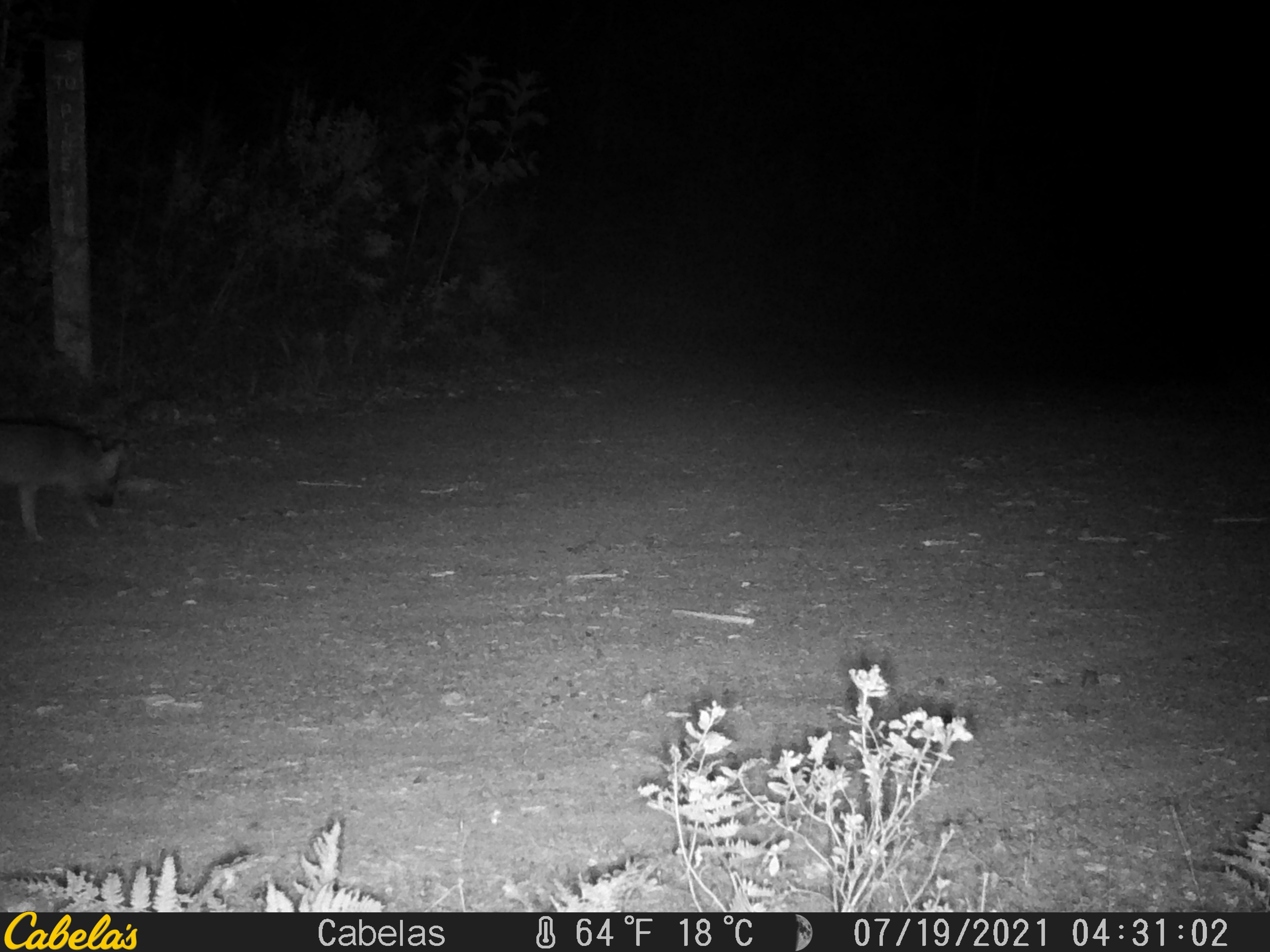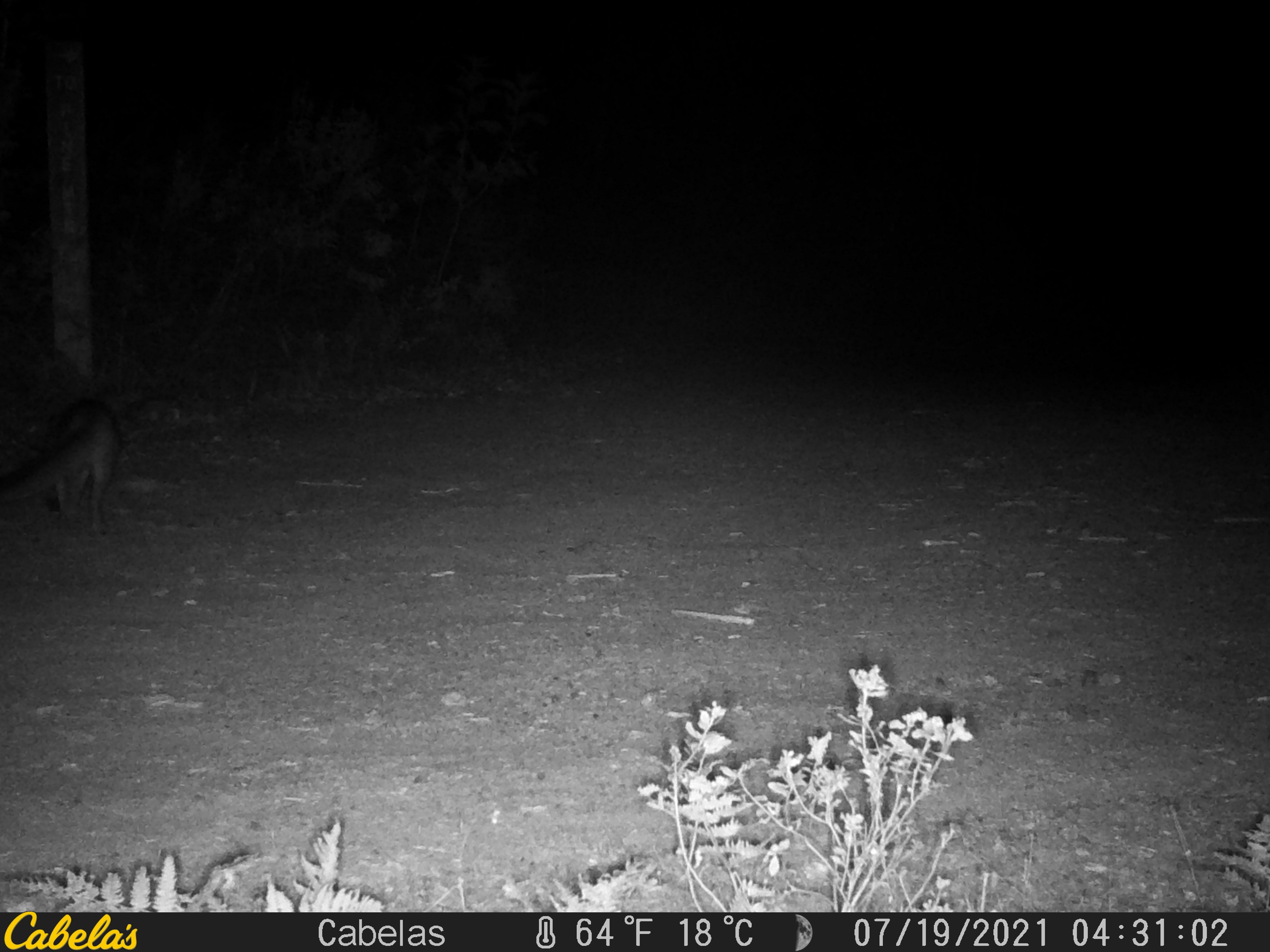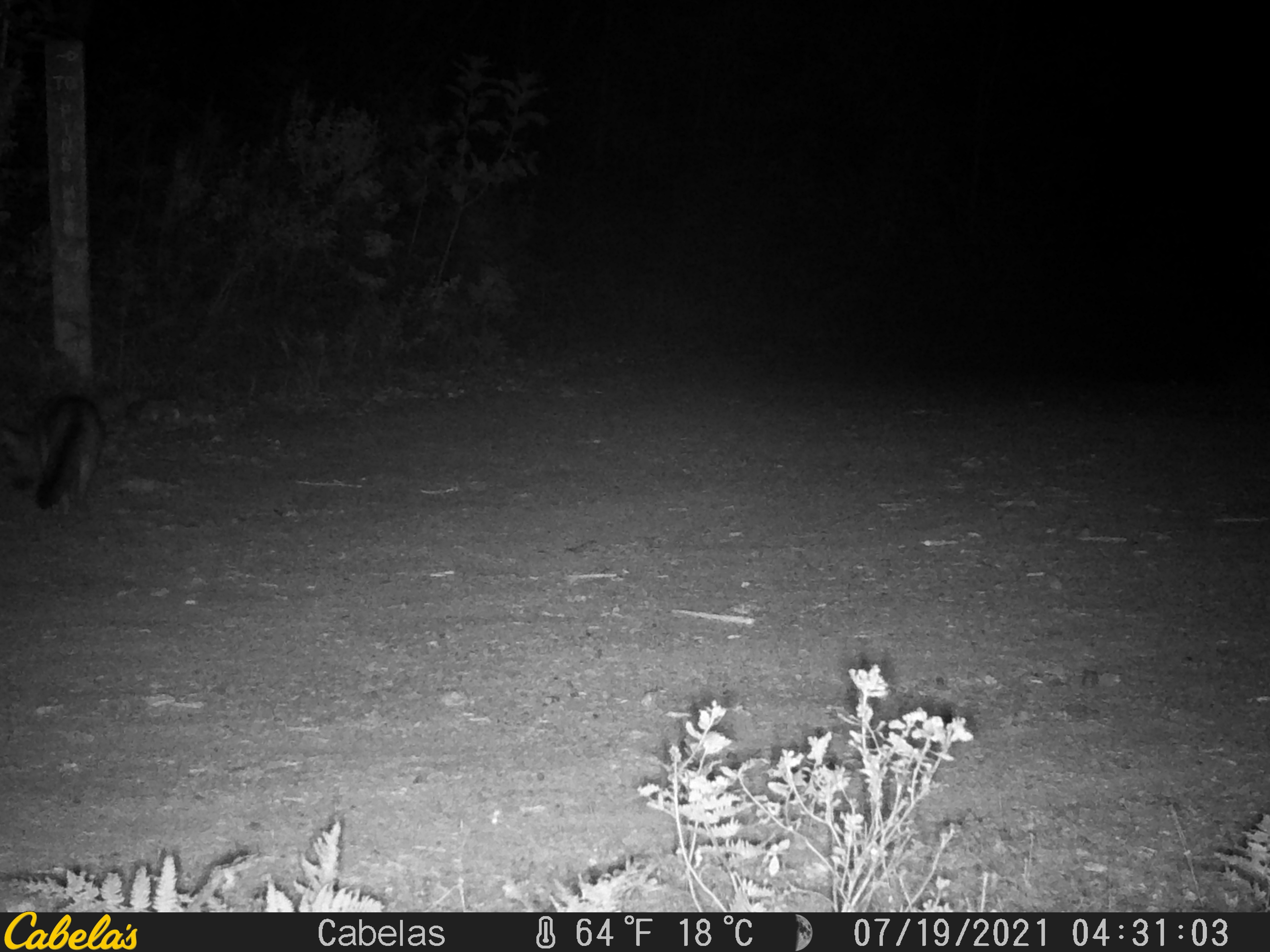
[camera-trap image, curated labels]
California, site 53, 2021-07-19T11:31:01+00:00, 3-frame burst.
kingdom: Animalia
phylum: Chordata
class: Mammalia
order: Carnivora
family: Canidae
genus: Urocyon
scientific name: Urocyon cinereoargenteus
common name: gray fox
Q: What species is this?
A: Gray fox (Urocyon cinereoargenteus).